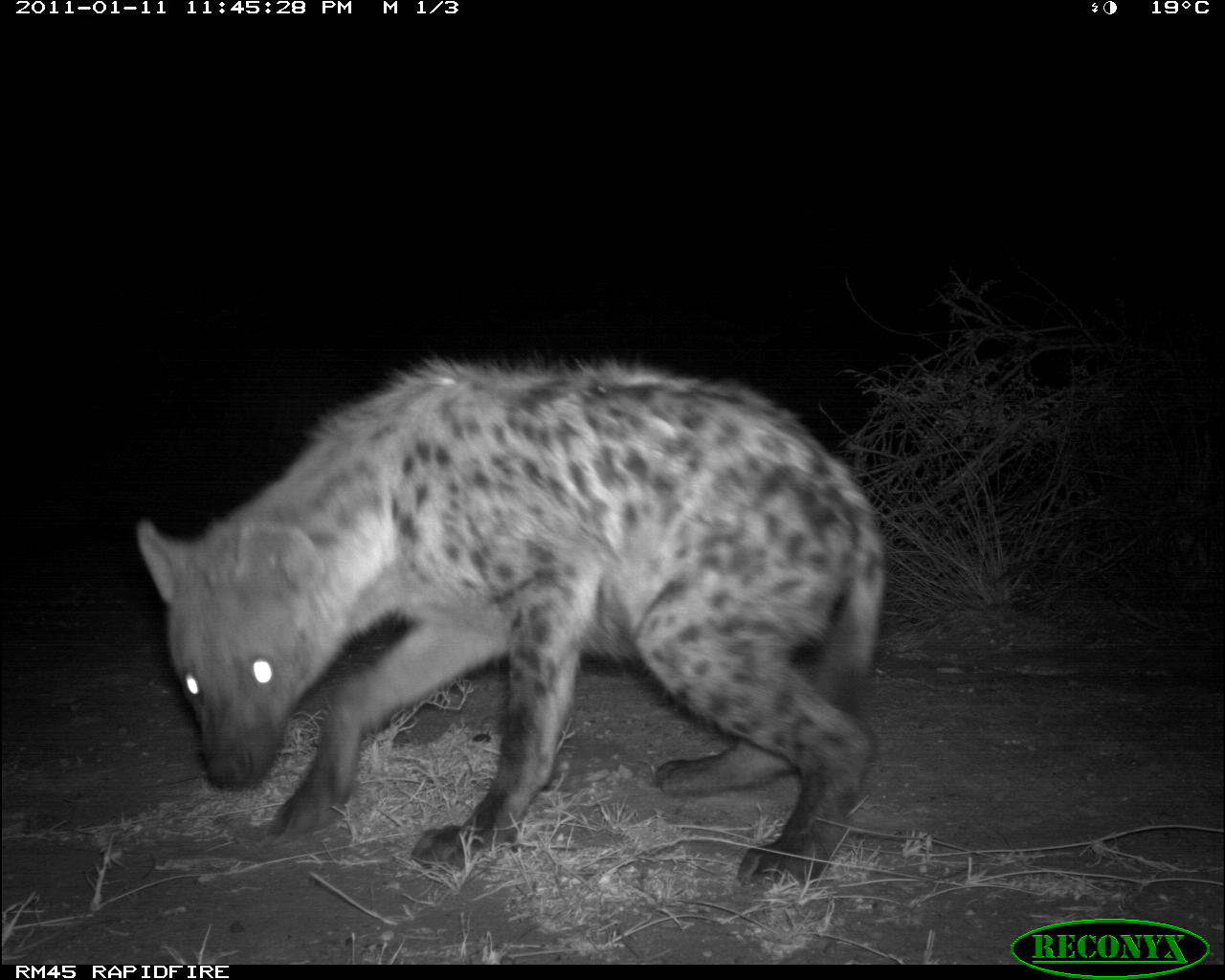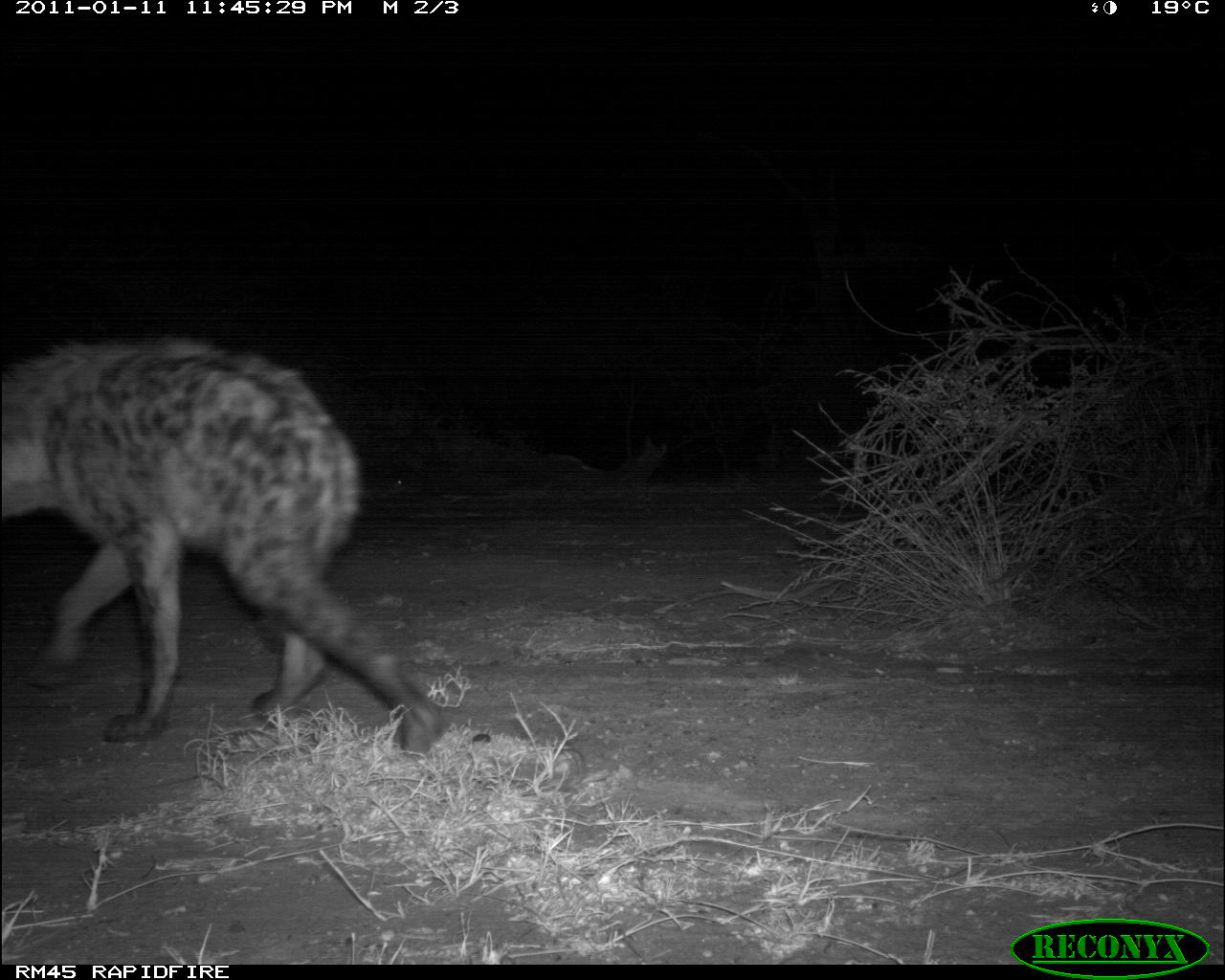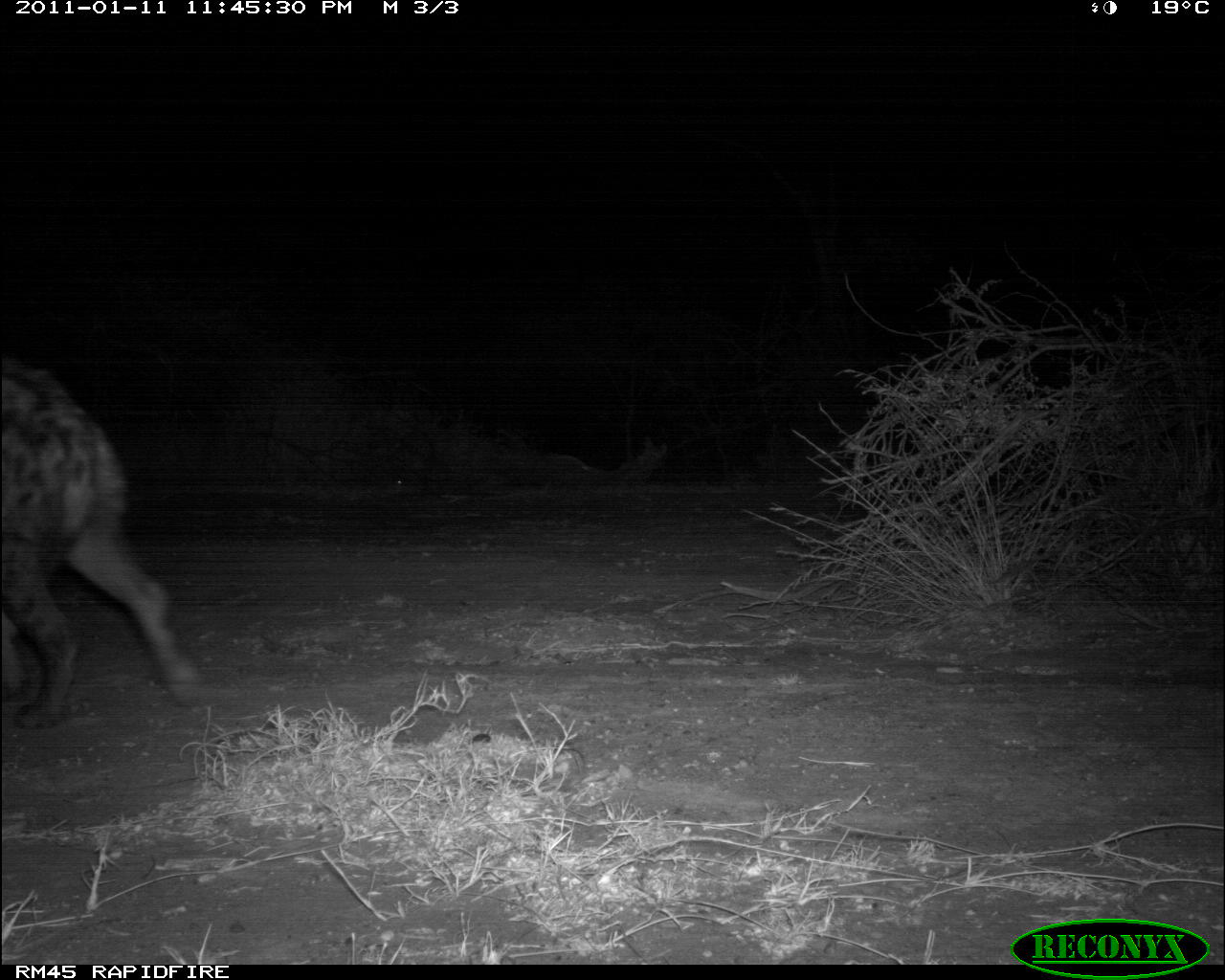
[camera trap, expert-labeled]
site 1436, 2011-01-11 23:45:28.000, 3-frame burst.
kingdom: Animalia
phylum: Chordata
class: Mammalia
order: Carnivora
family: Hyaenidae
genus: Crocuta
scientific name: Crocuta crocuta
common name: spotted hyena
Crocuta crocuta (spotted hyena), count 1.